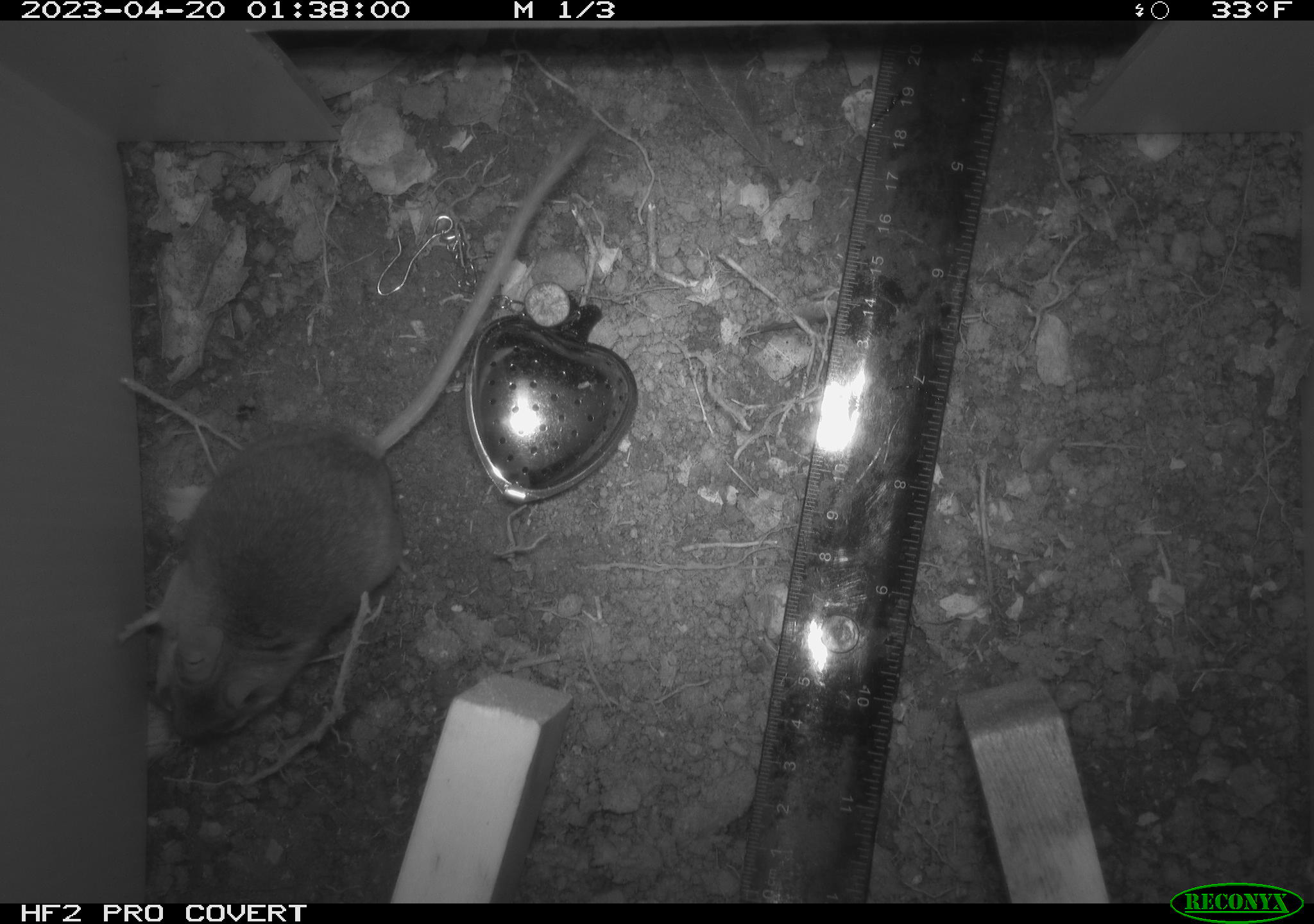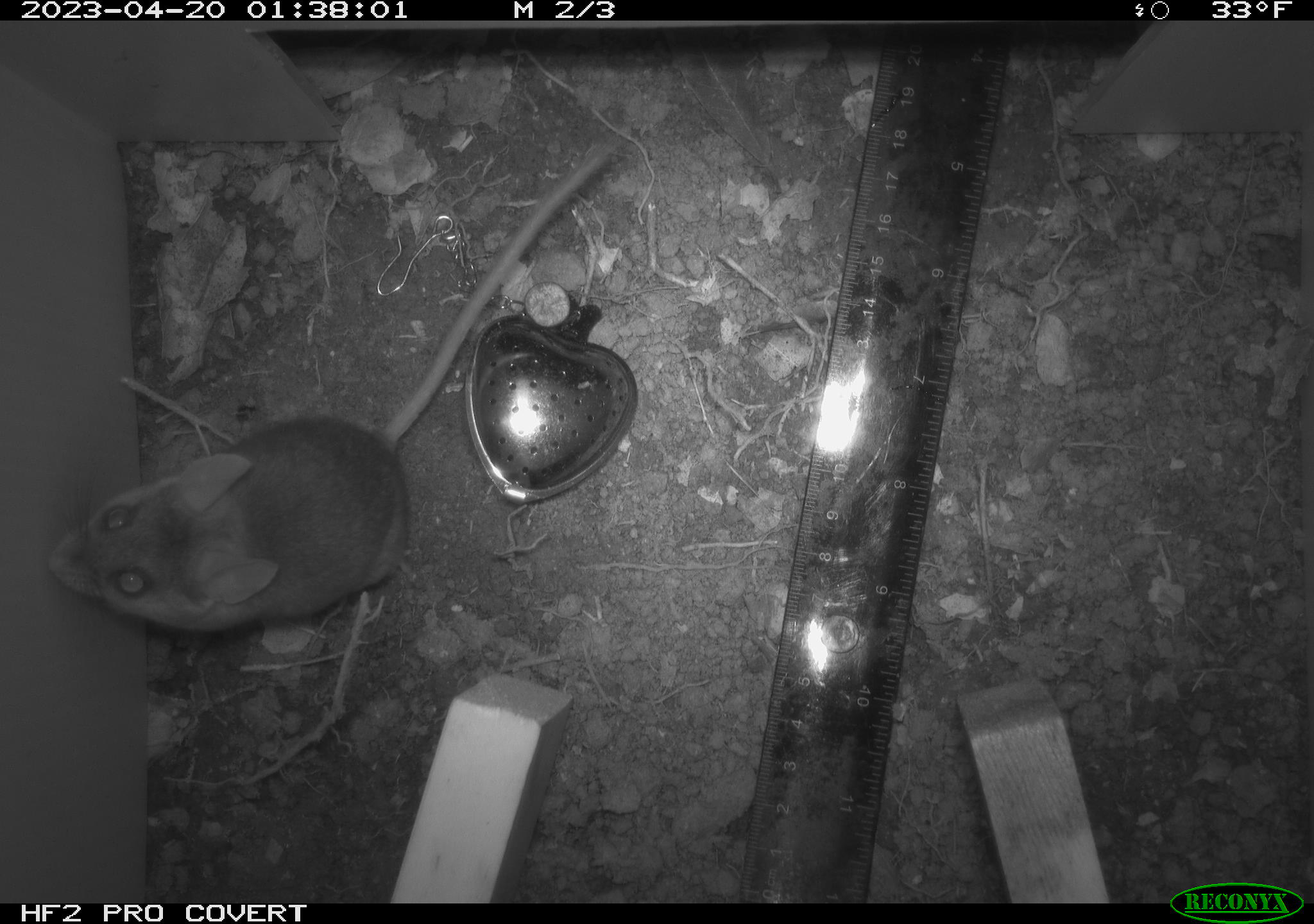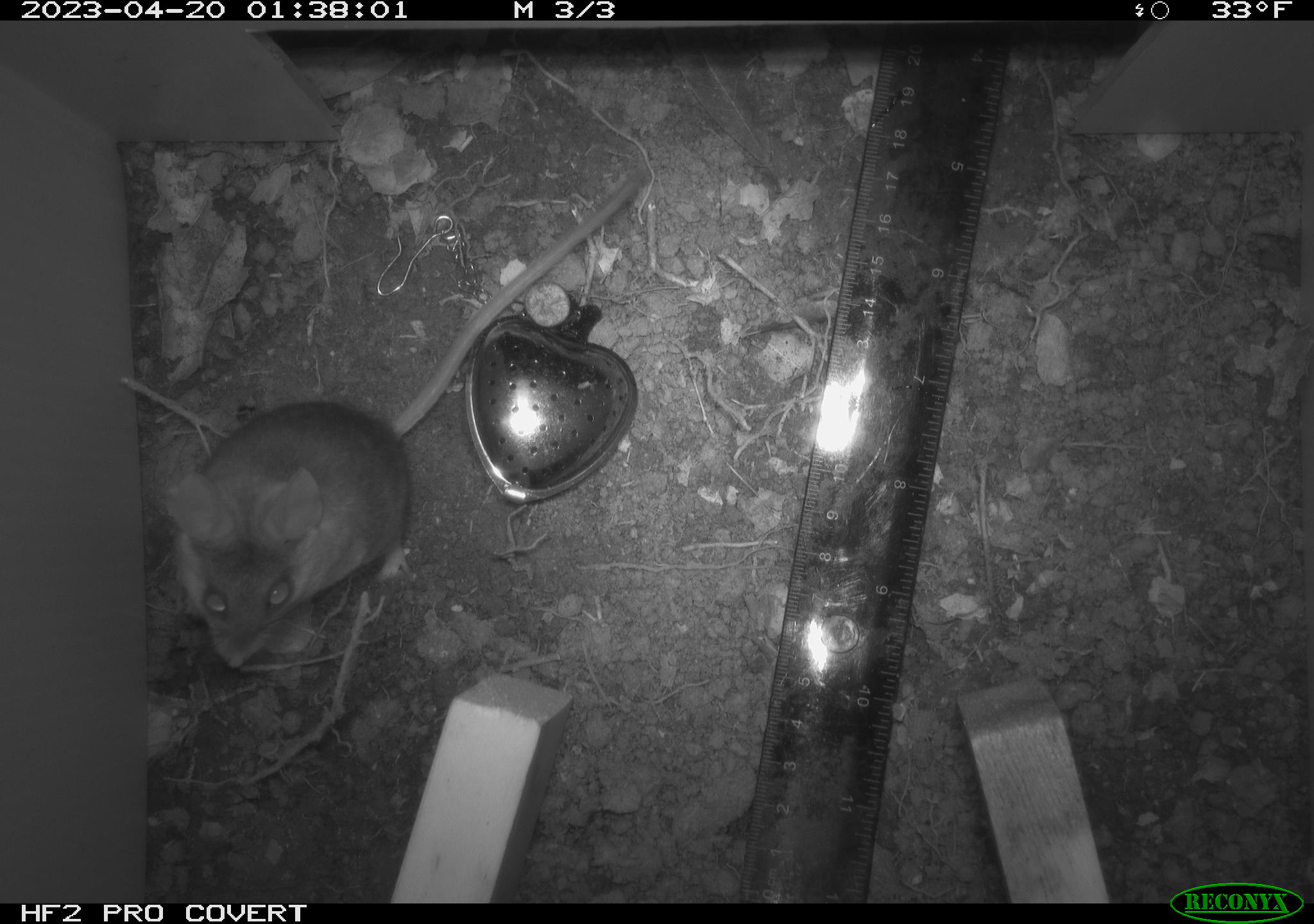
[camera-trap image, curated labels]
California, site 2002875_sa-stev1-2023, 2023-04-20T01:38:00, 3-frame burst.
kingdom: Animalia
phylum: Chordata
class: Mammalia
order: Rodentia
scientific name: Rodentia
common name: mouse species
Mouse species (Rodentia).